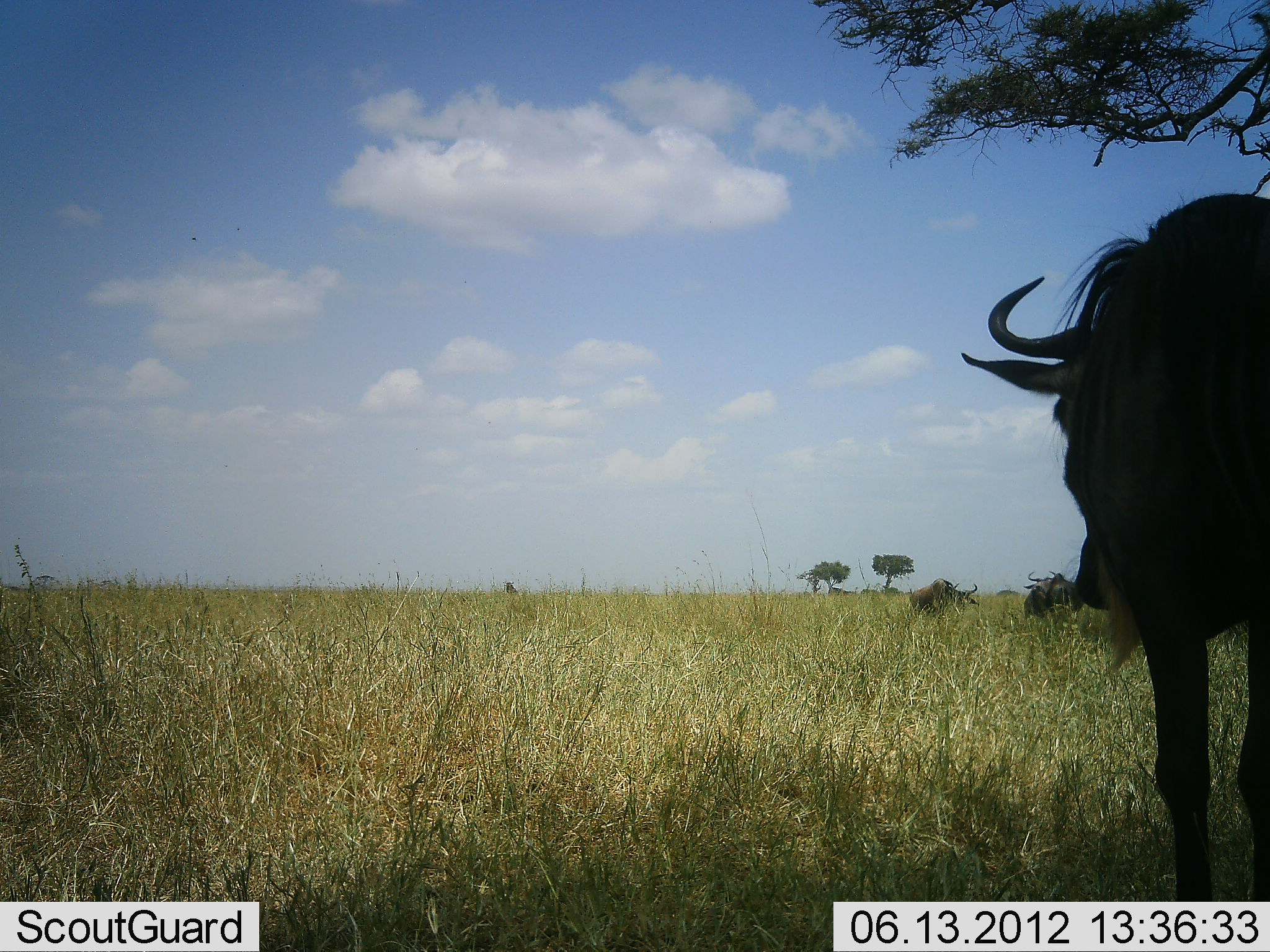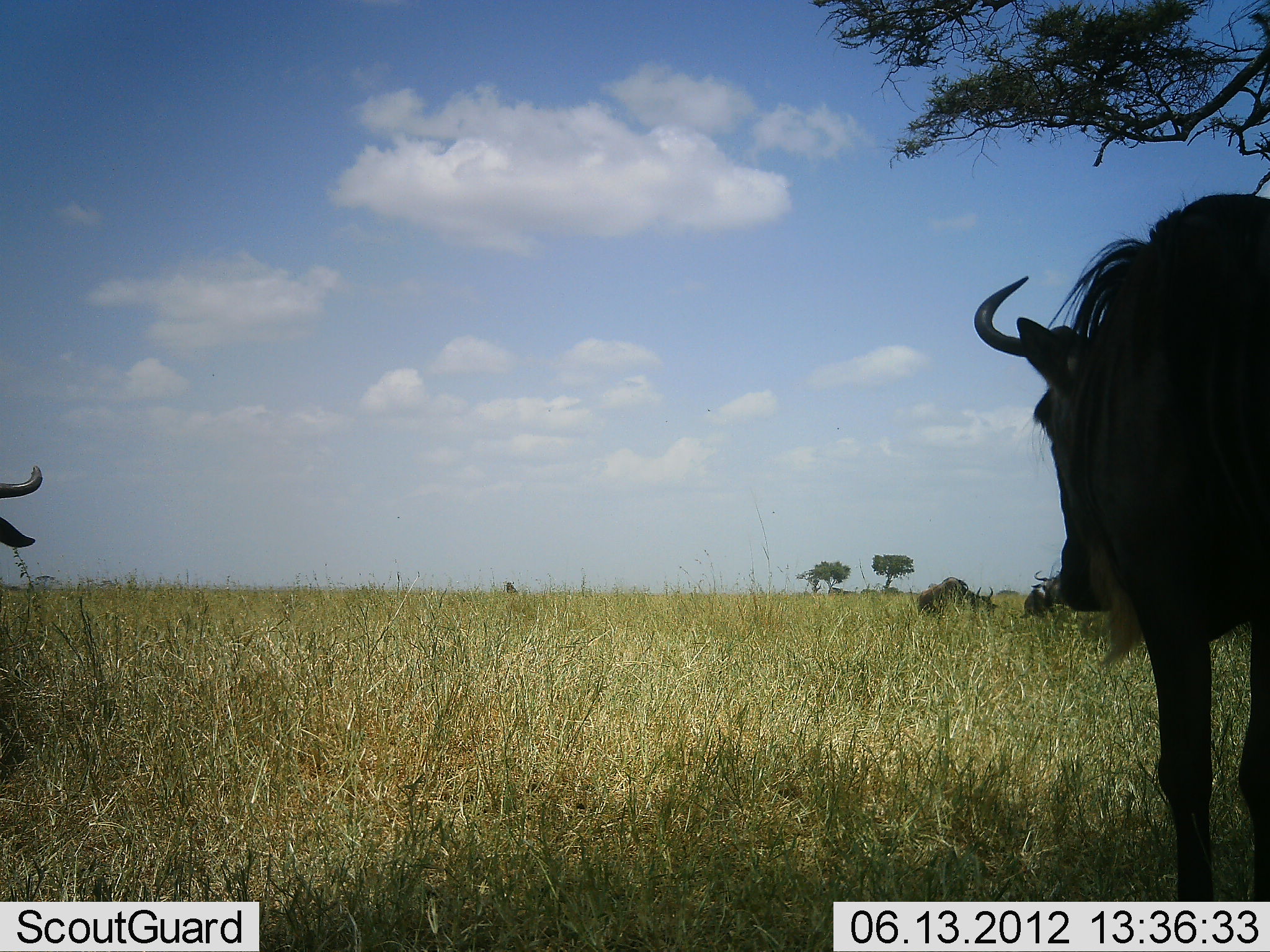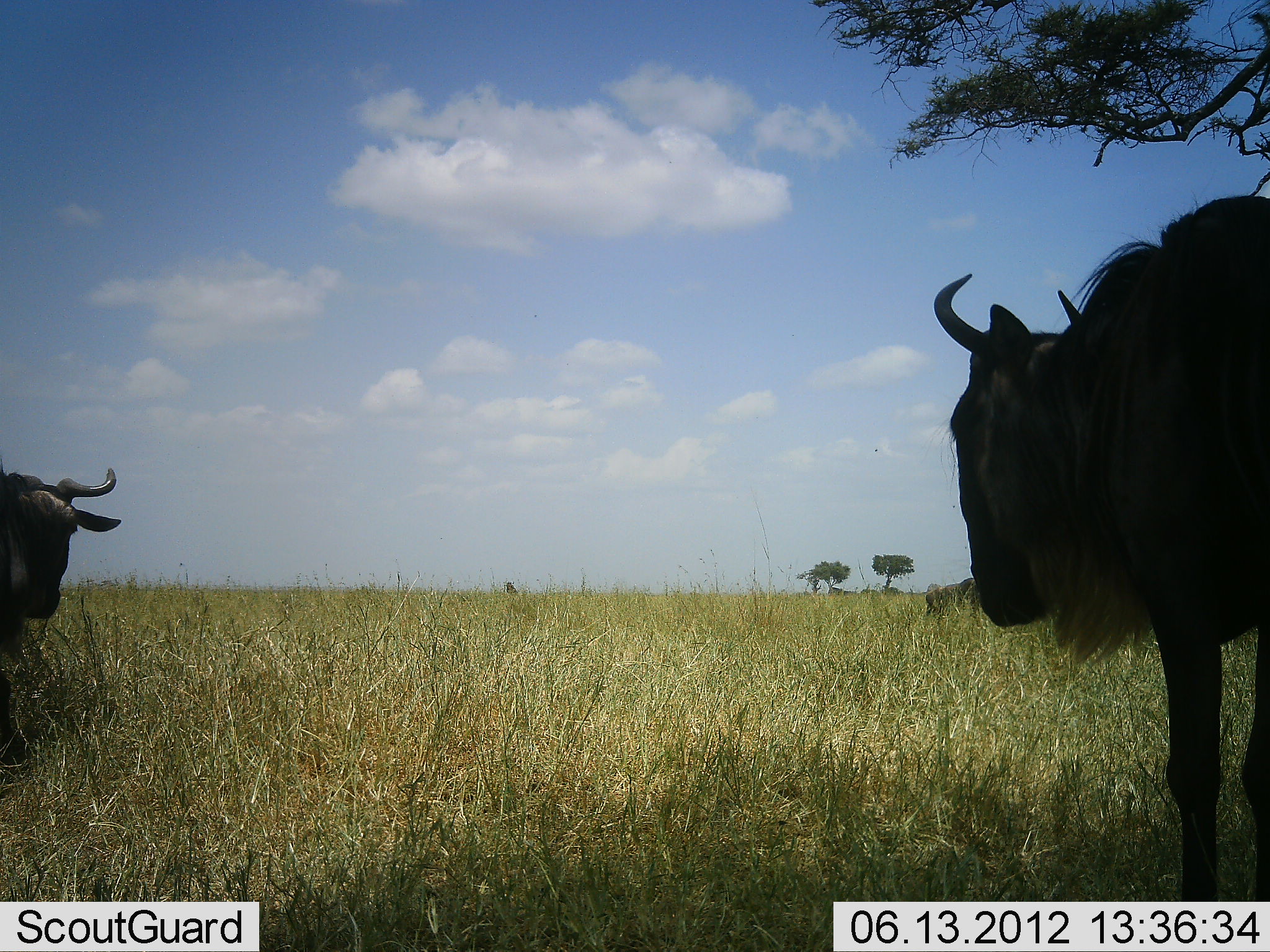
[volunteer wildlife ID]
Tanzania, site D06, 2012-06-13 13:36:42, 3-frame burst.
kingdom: Animalia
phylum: Chordata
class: Mammalia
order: Artiodactyla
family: Bovidae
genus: Connochaetes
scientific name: Connochaetes taurinus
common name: blue wildebeest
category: wildebeest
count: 4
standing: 90%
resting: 0%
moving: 40%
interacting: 10%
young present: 0%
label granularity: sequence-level